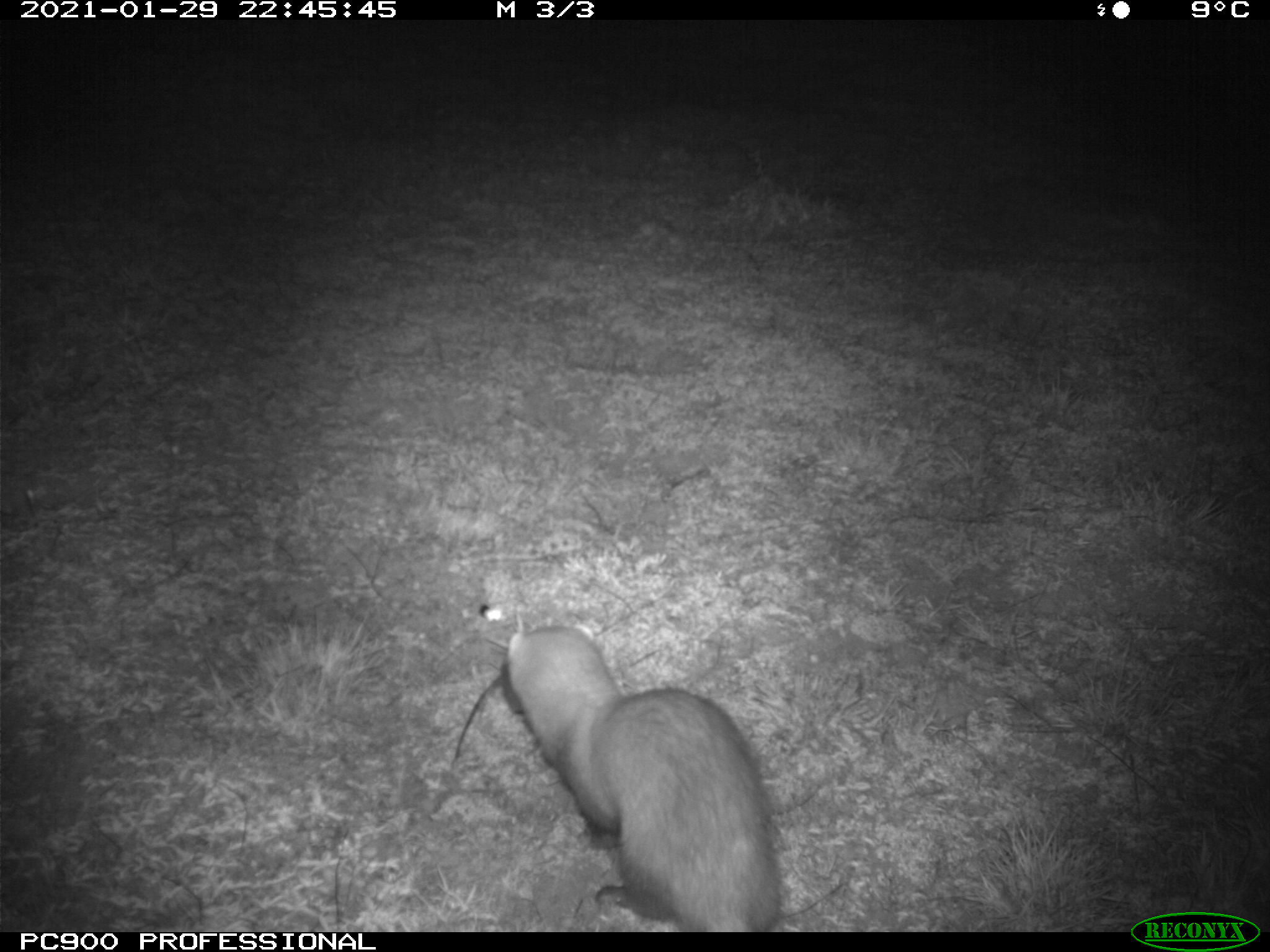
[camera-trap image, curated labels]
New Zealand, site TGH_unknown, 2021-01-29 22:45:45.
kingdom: Animalia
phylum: Chordata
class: Mammalia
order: Carnivora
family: Mustelidae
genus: Mustela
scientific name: Mustela furo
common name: ferret